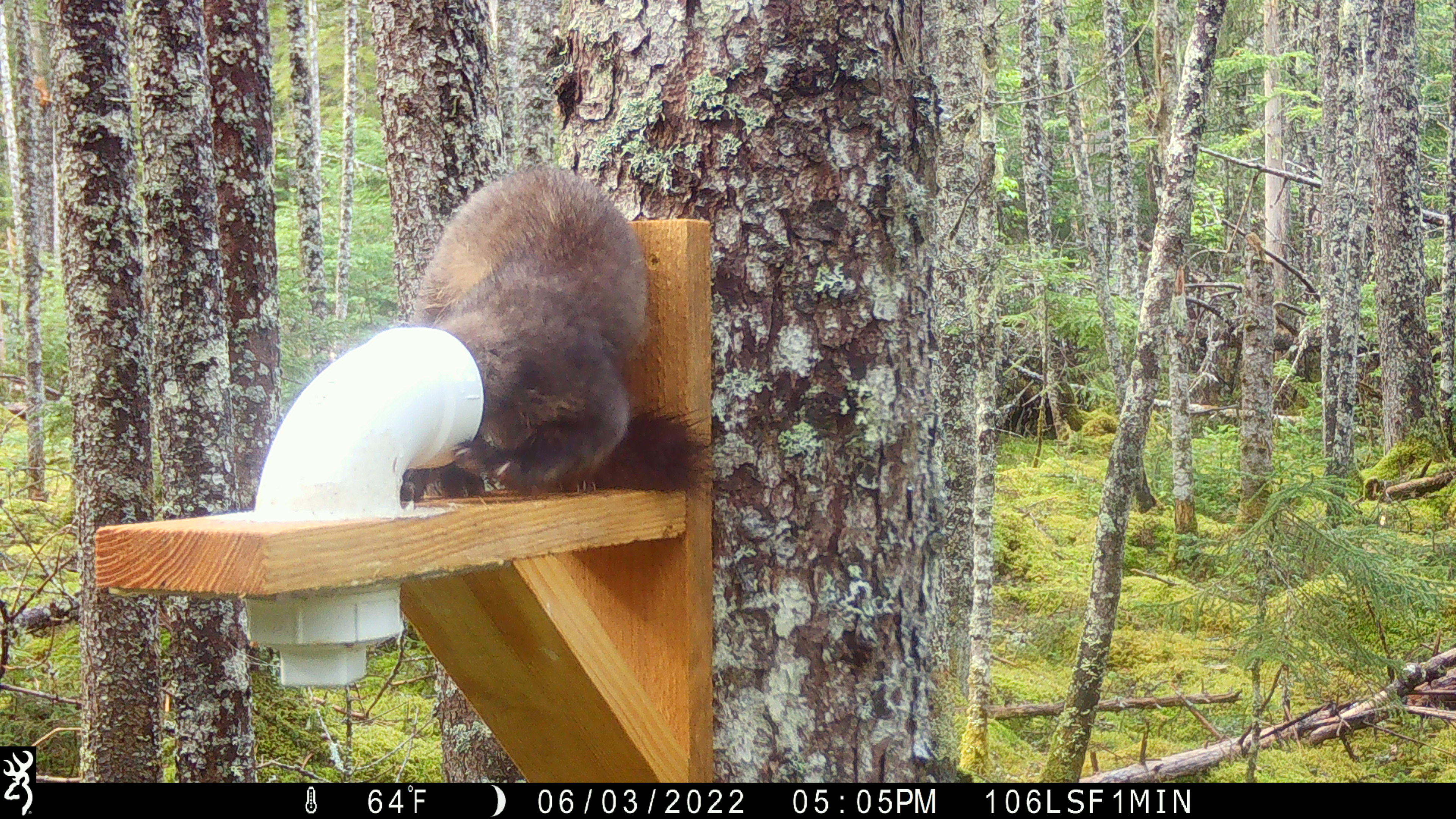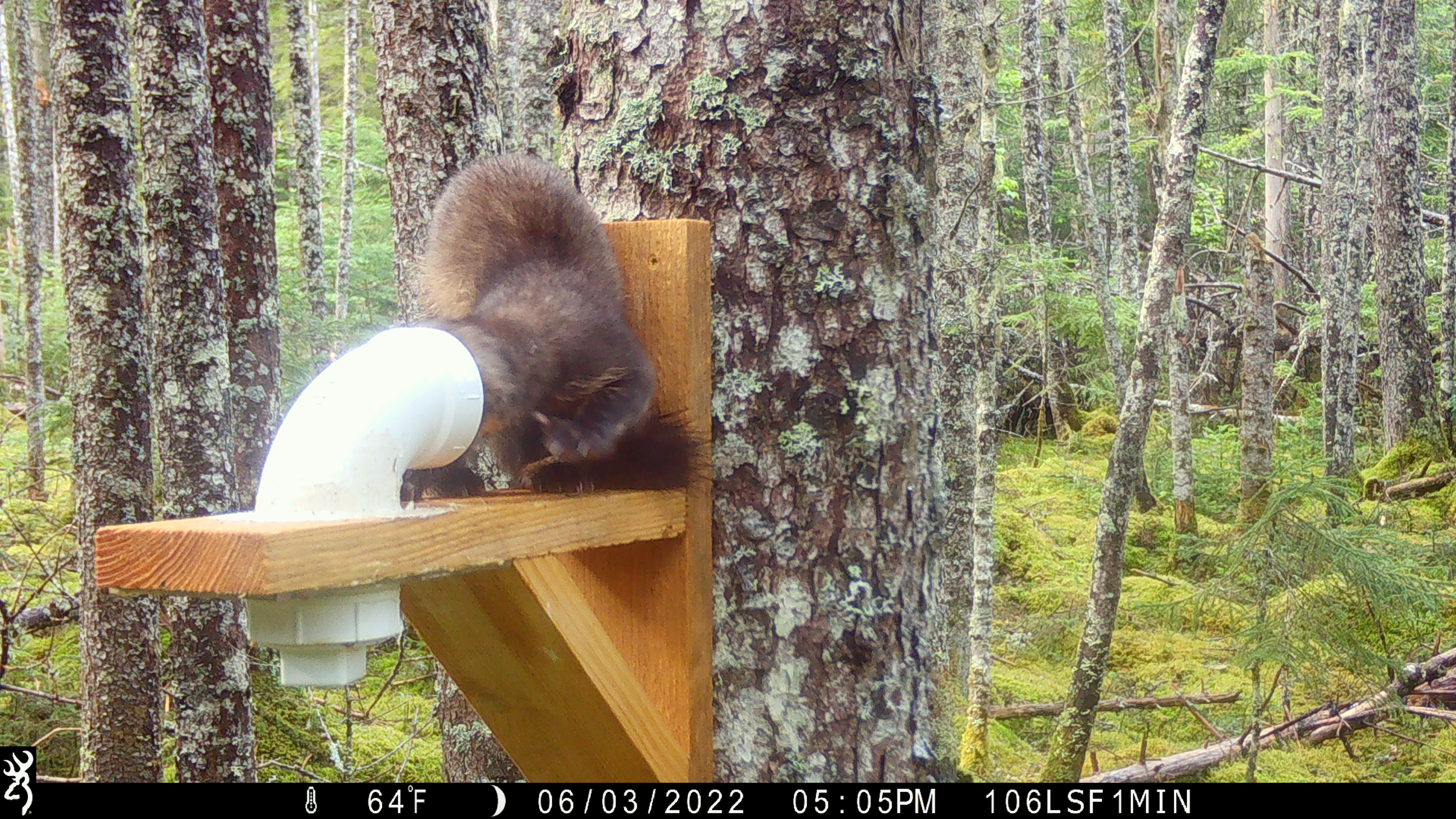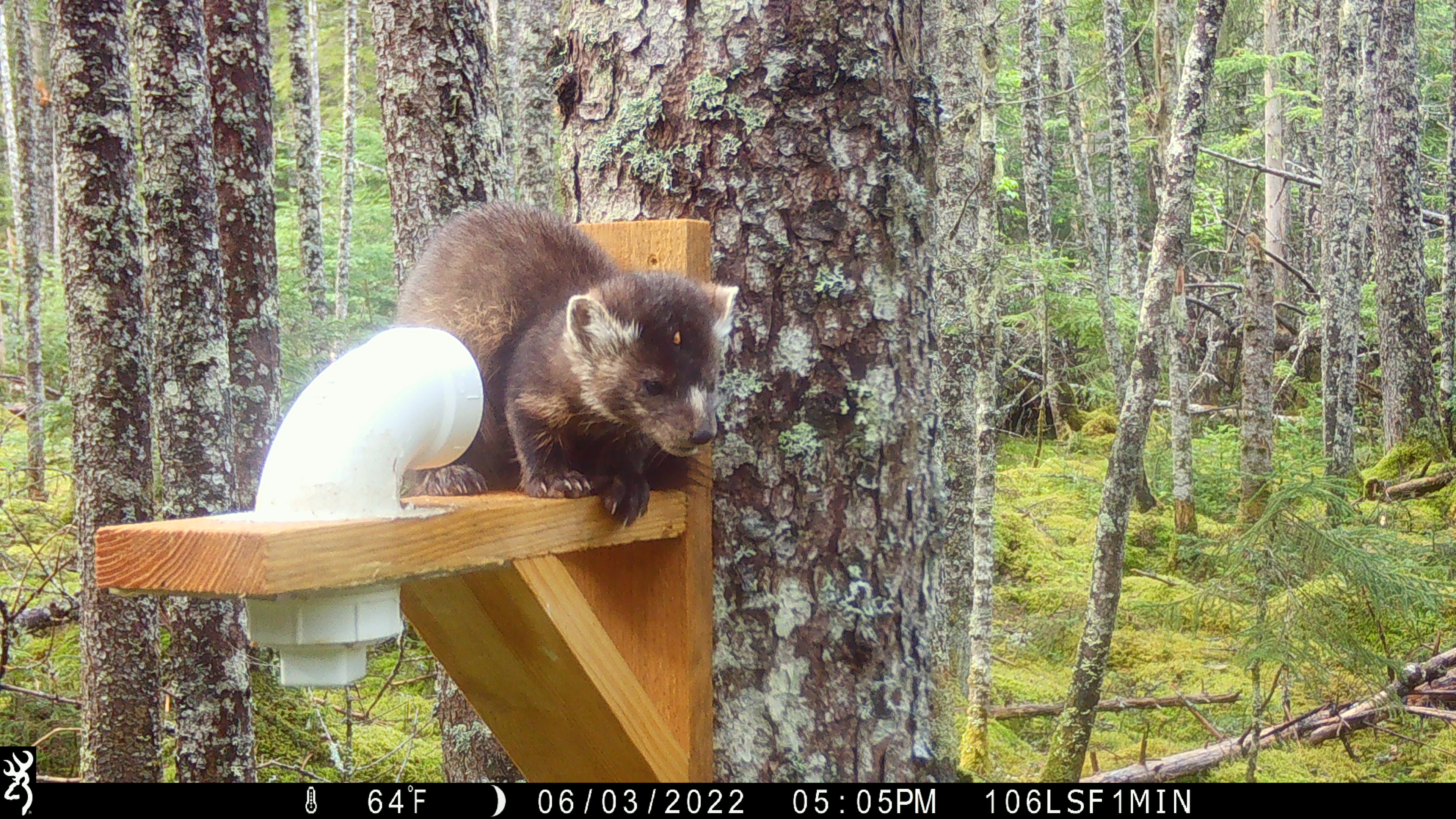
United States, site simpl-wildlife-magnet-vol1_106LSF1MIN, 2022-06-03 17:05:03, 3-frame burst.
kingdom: Animalia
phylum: Chordata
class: Mammalia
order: Carnivora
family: Mustelidae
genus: Martes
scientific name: Martes americana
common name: american marten